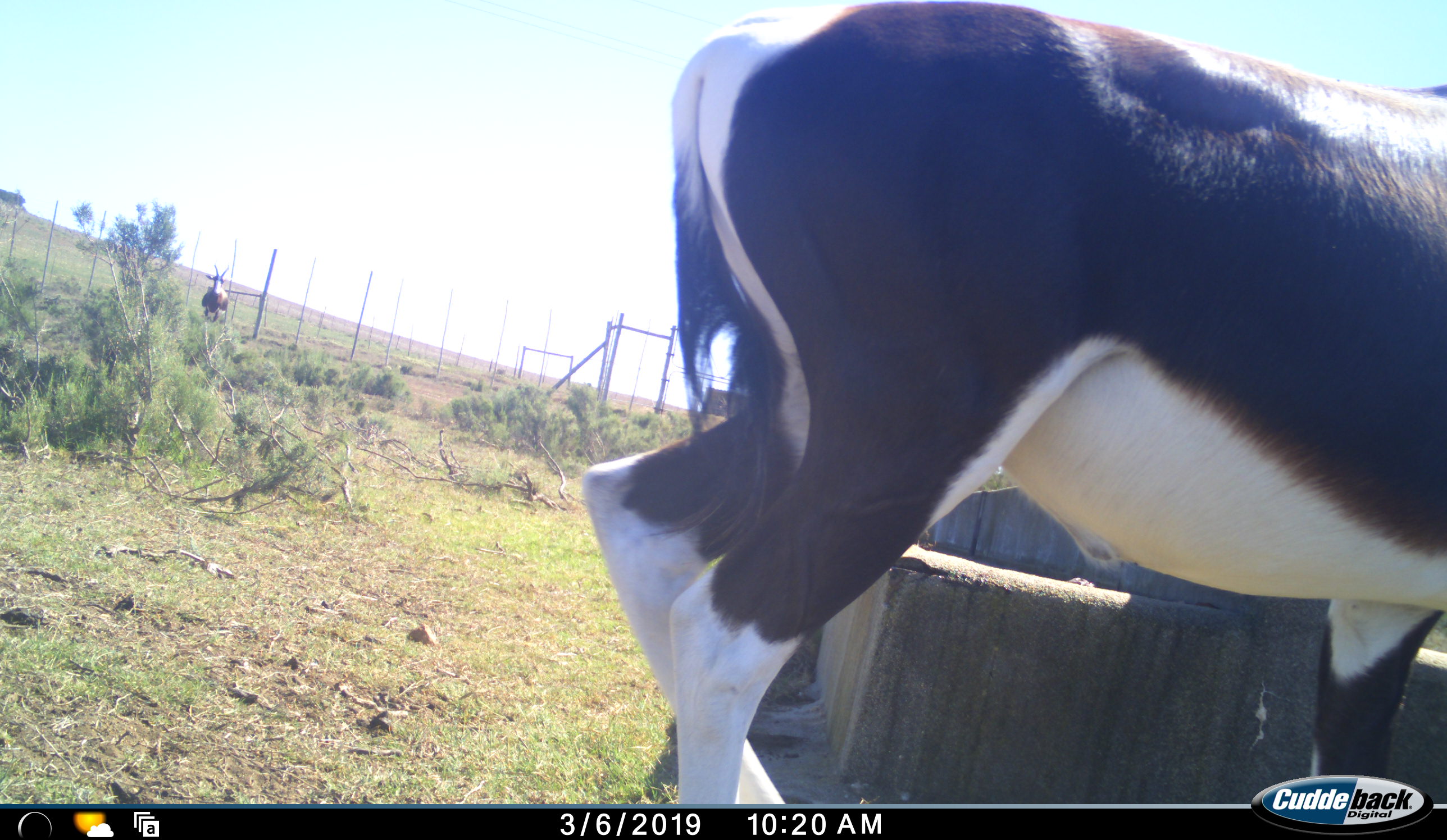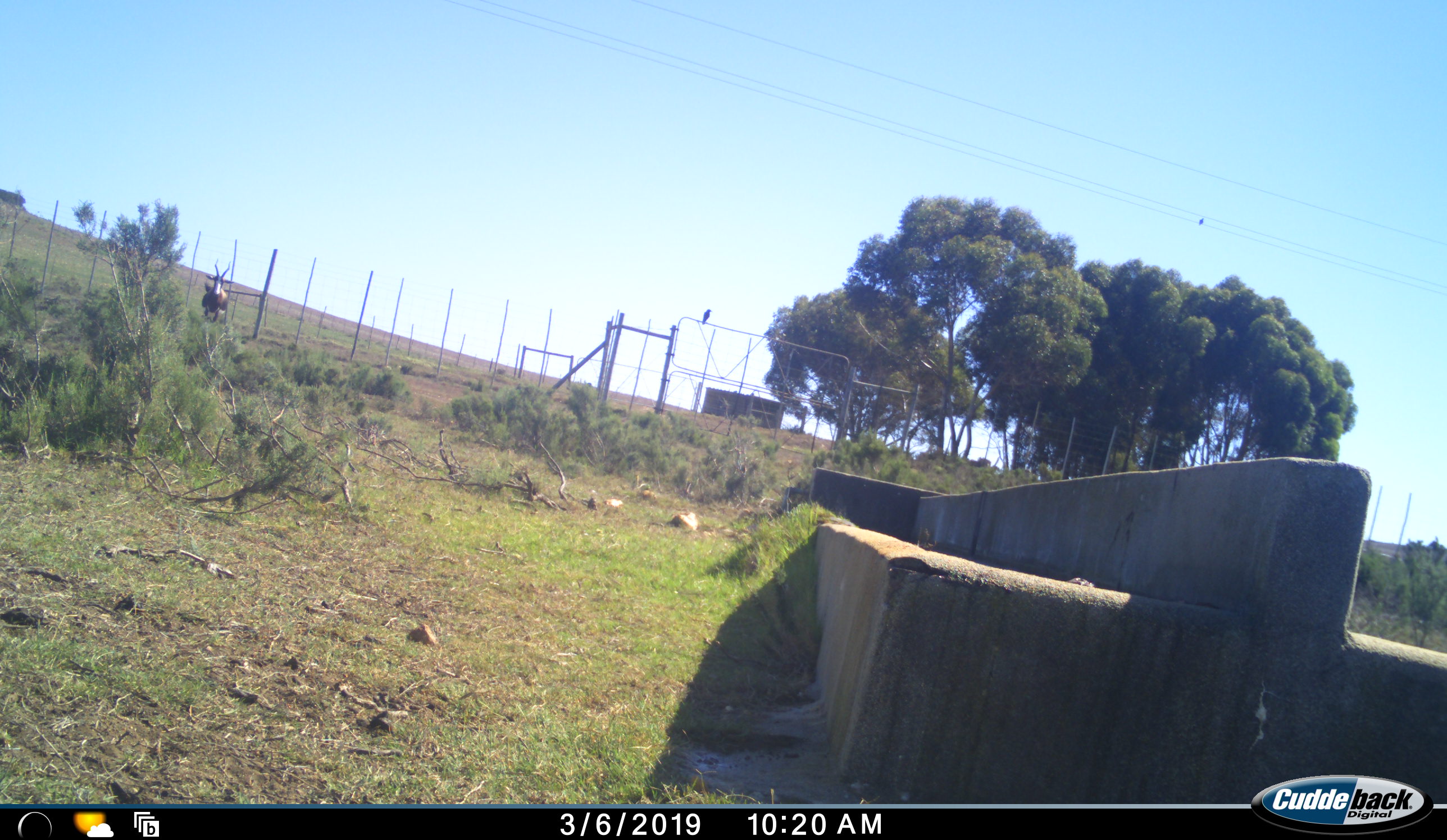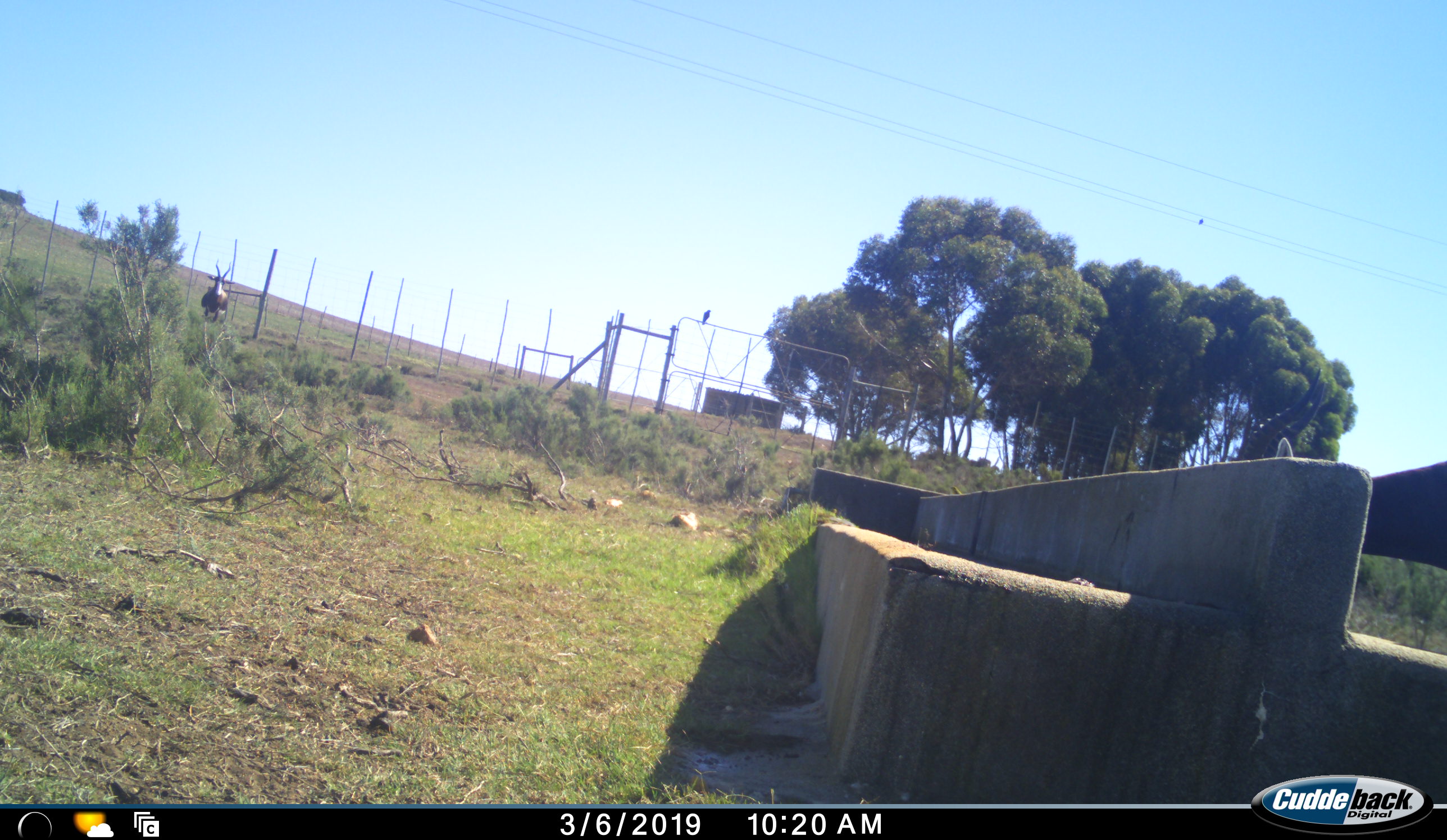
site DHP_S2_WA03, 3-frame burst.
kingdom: Animalia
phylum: Chordata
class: Mammalia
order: Artiodactyla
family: Bovidae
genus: Damaliscus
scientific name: Damaliscus pygargus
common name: bontebok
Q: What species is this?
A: Bontebok (Damaliscus pygargus).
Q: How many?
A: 2.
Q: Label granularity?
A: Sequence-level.